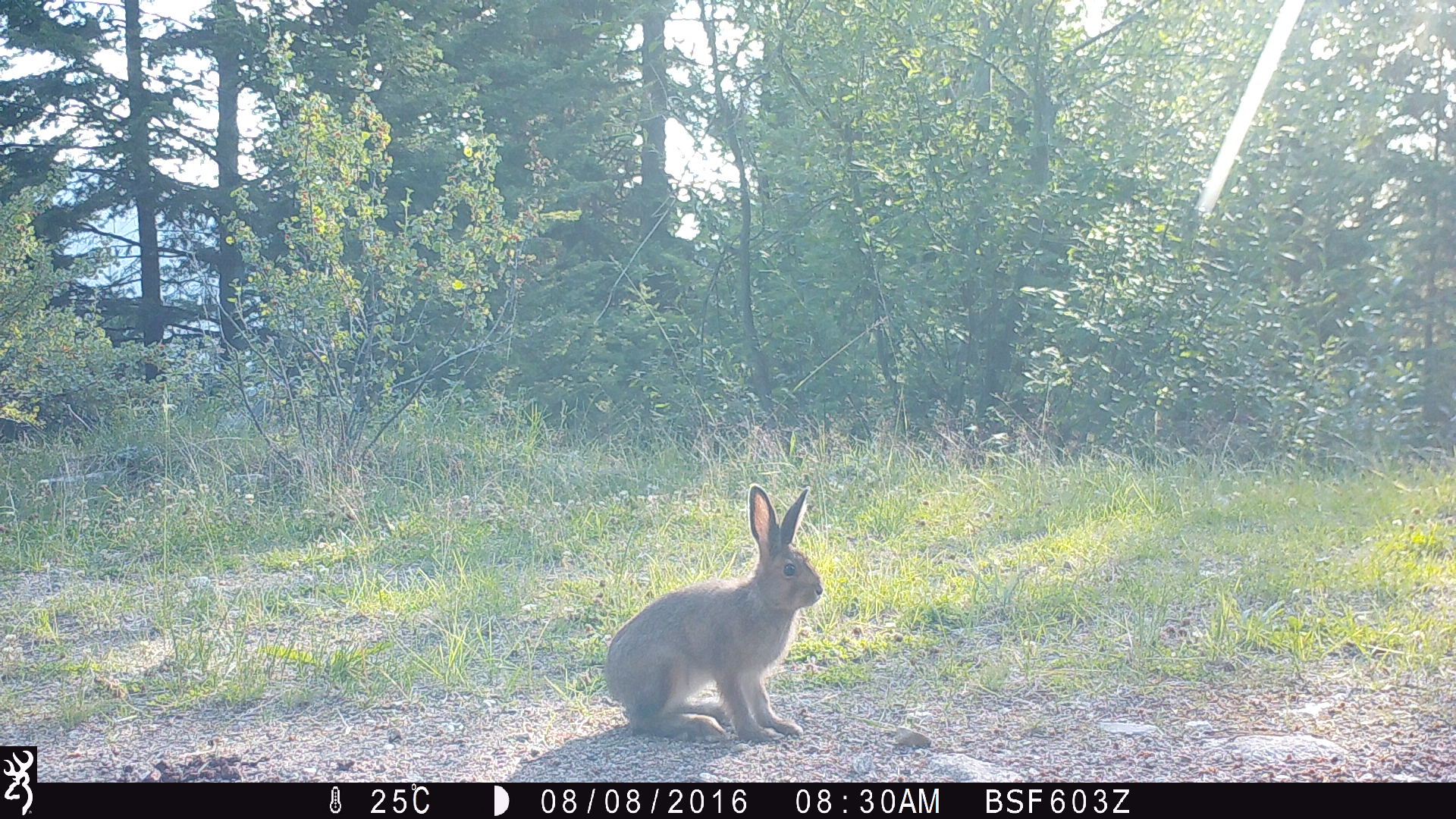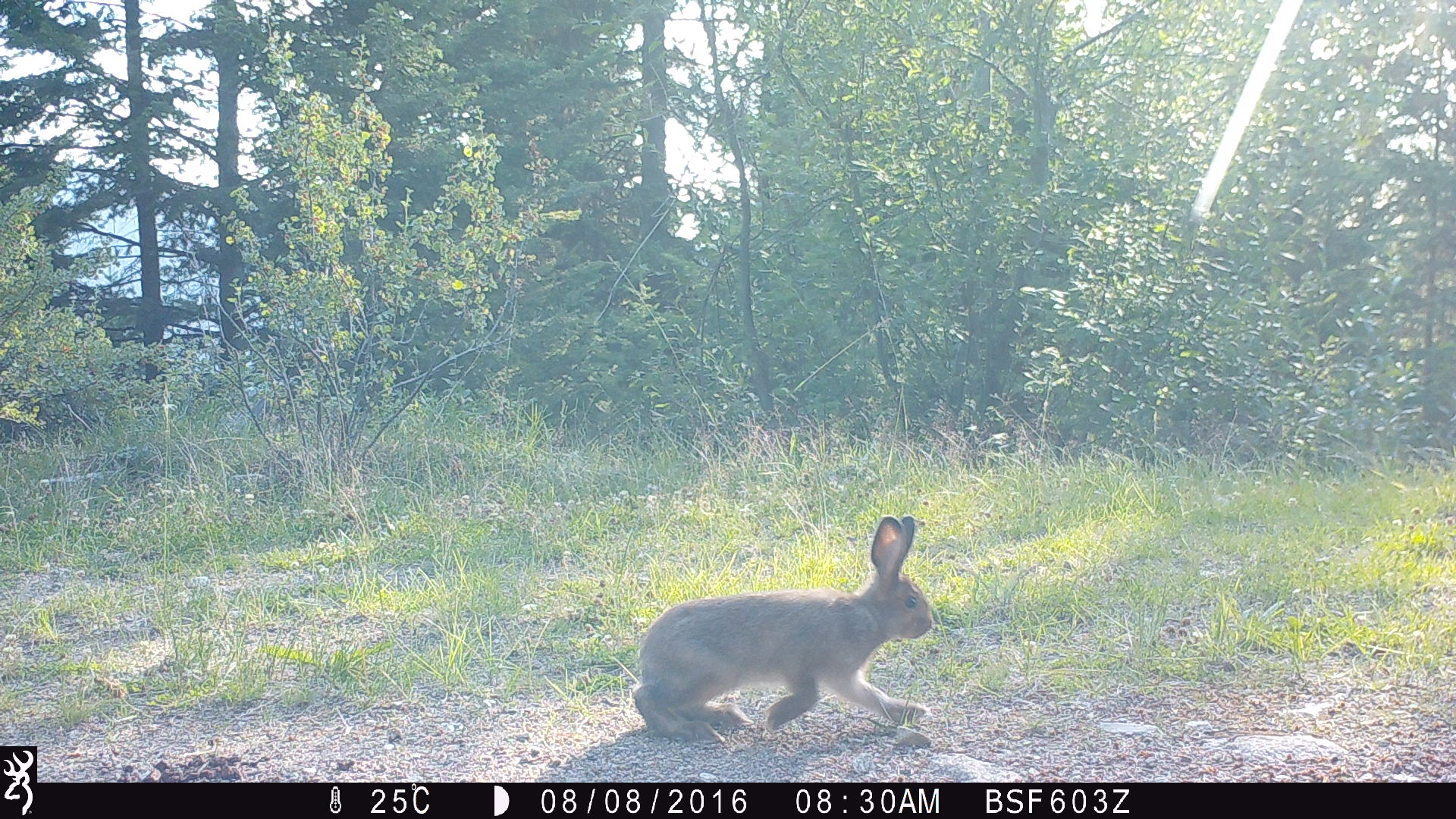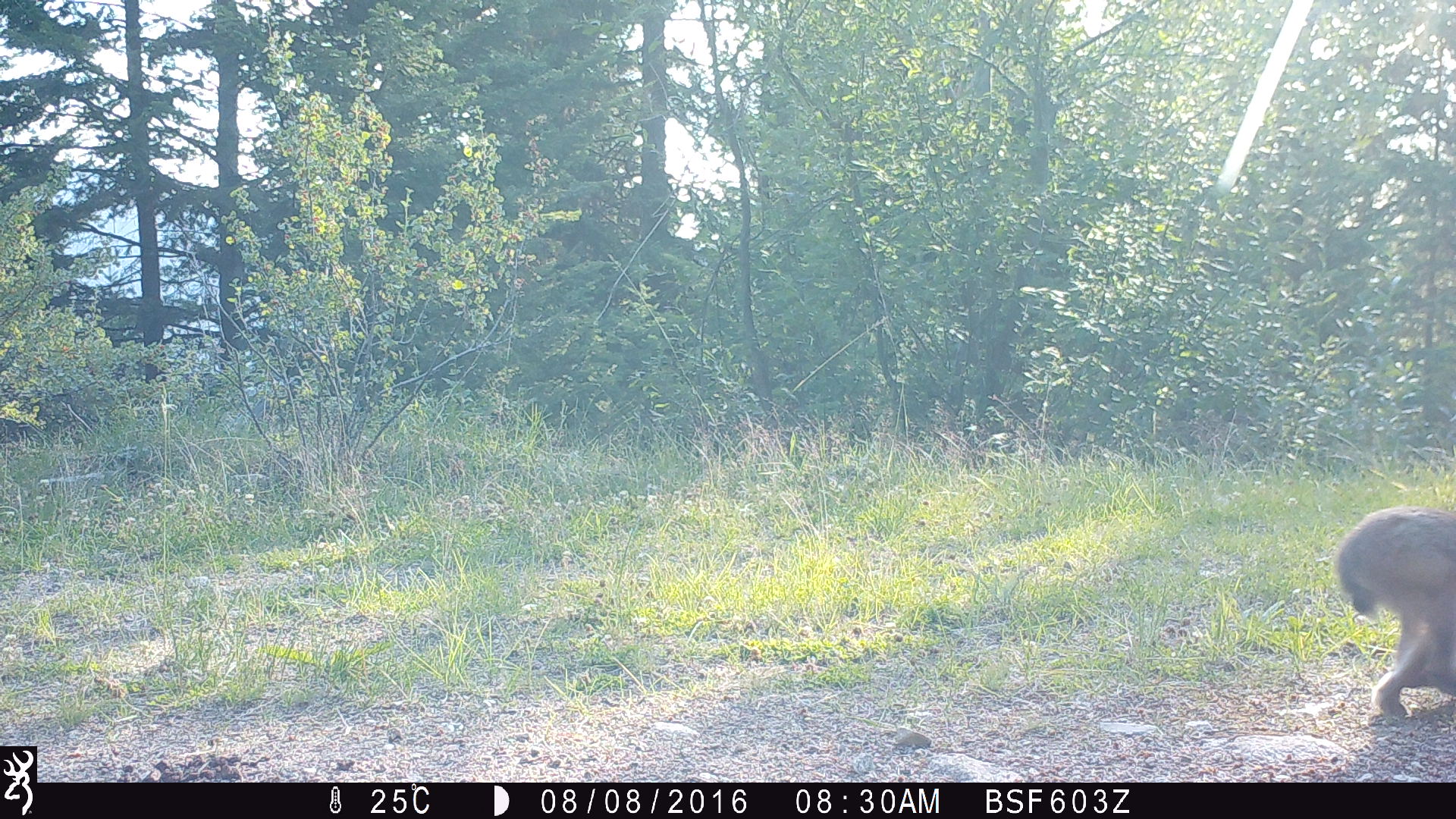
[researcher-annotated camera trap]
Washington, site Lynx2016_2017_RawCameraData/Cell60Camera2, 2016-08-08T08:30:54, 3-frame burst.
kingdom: Animalia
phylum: Chordata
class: Mammalia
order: Lagomorpha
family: Leporidae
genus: Lepus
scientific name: Lepus americanus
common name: snowshoe hare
Lepus americanus (snowshoe hare). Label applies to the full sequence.